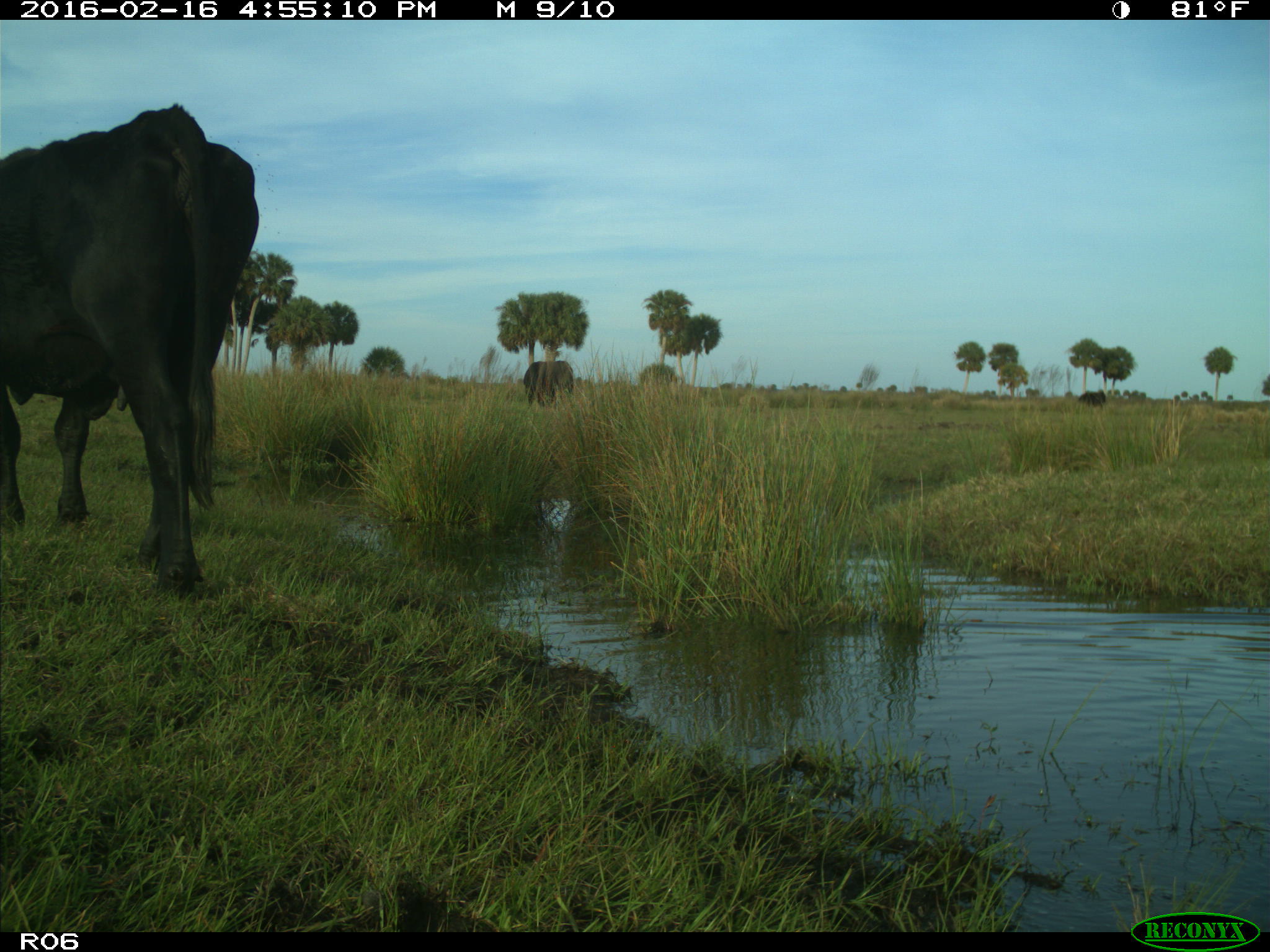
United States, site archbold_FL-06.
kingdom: Animalia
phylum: Chordata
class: Mammalia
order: Artiodactyla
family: Bovidae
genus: Bos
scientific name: Bos taurus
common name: domestic cow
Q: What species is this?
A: Bos taurus (domestic cow).